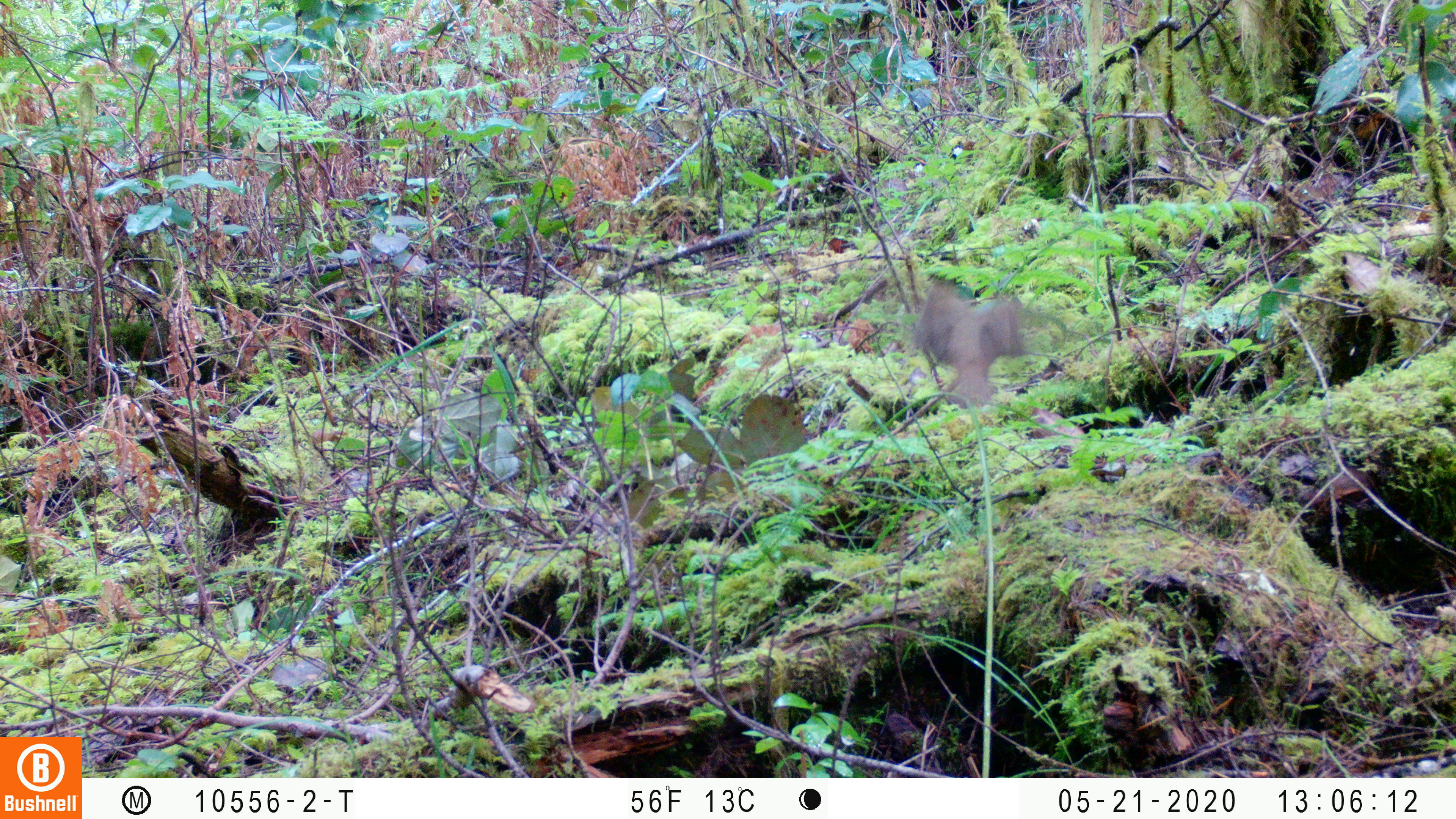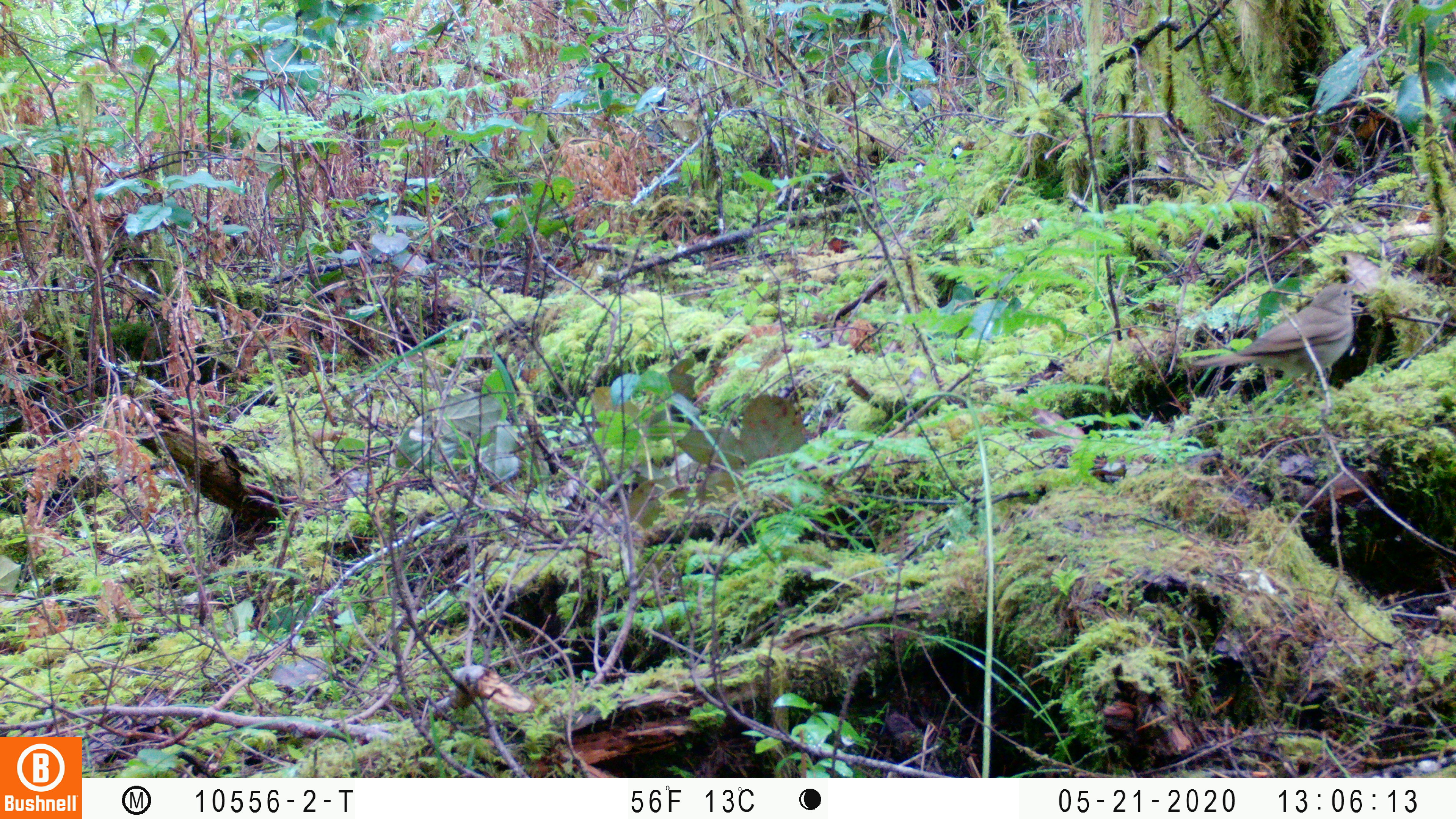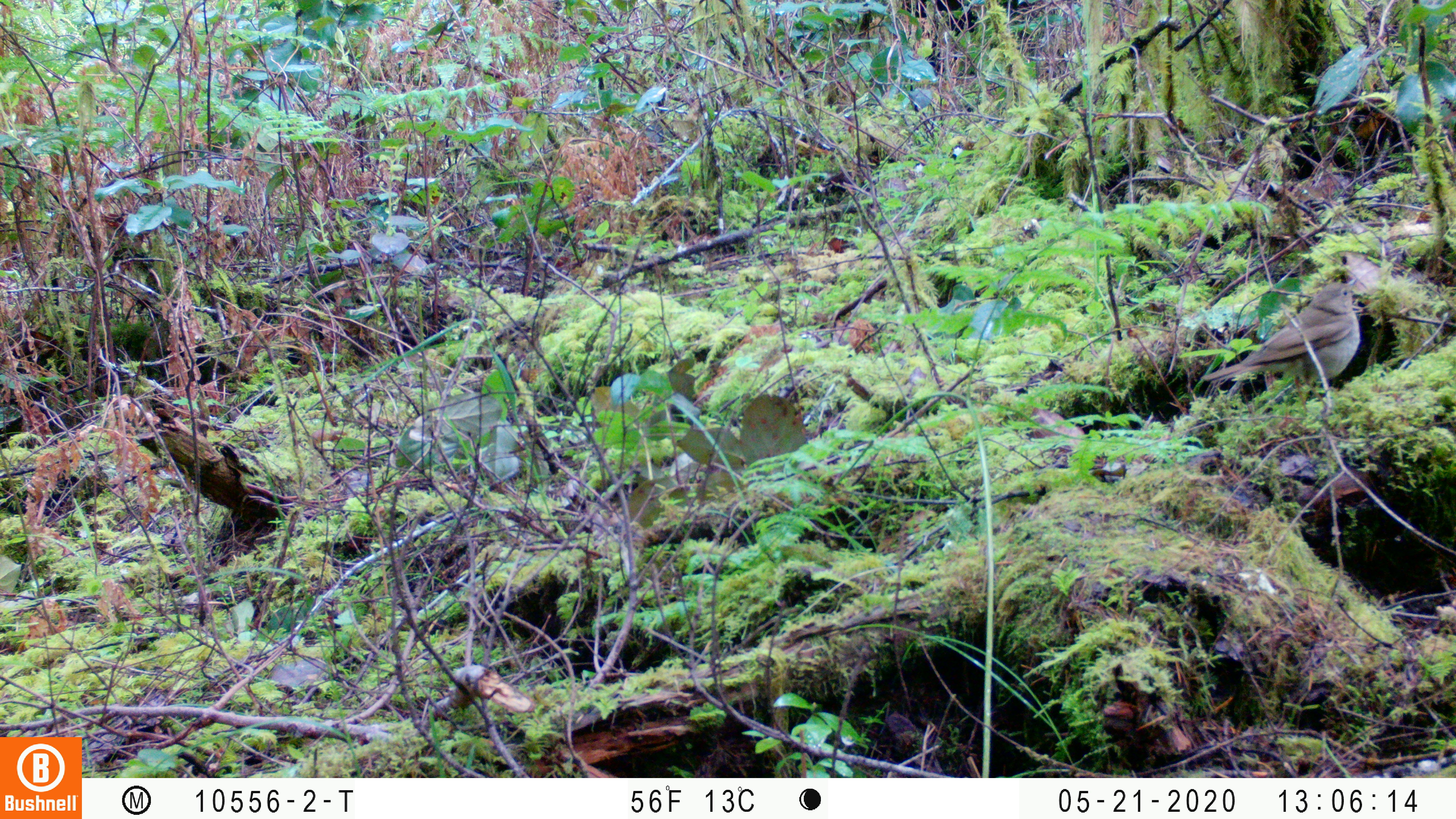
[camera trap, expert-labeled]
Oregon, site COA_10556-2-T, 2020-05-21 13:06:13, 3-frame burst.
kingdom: Animalia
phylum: Chordata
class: Aves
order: Passeriformes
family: Turdidae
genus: Catharus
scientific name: Catharus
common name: brown thrushes and nightingale-thrushes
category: catharus species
Catharus species (brown thrushes and nightingale-thrushes) (Catharus).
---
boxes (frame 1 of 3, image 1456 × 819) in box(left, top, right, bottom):
catharus species: box(907, 283, 1035, 409)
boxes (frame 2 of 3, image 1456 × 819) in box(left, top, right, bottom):
catharus species: box(1185, 272, 1362, 405)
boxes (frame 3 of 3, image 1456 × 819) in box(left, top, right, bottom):
catharus species: box(1193, 273, 1367, 414)